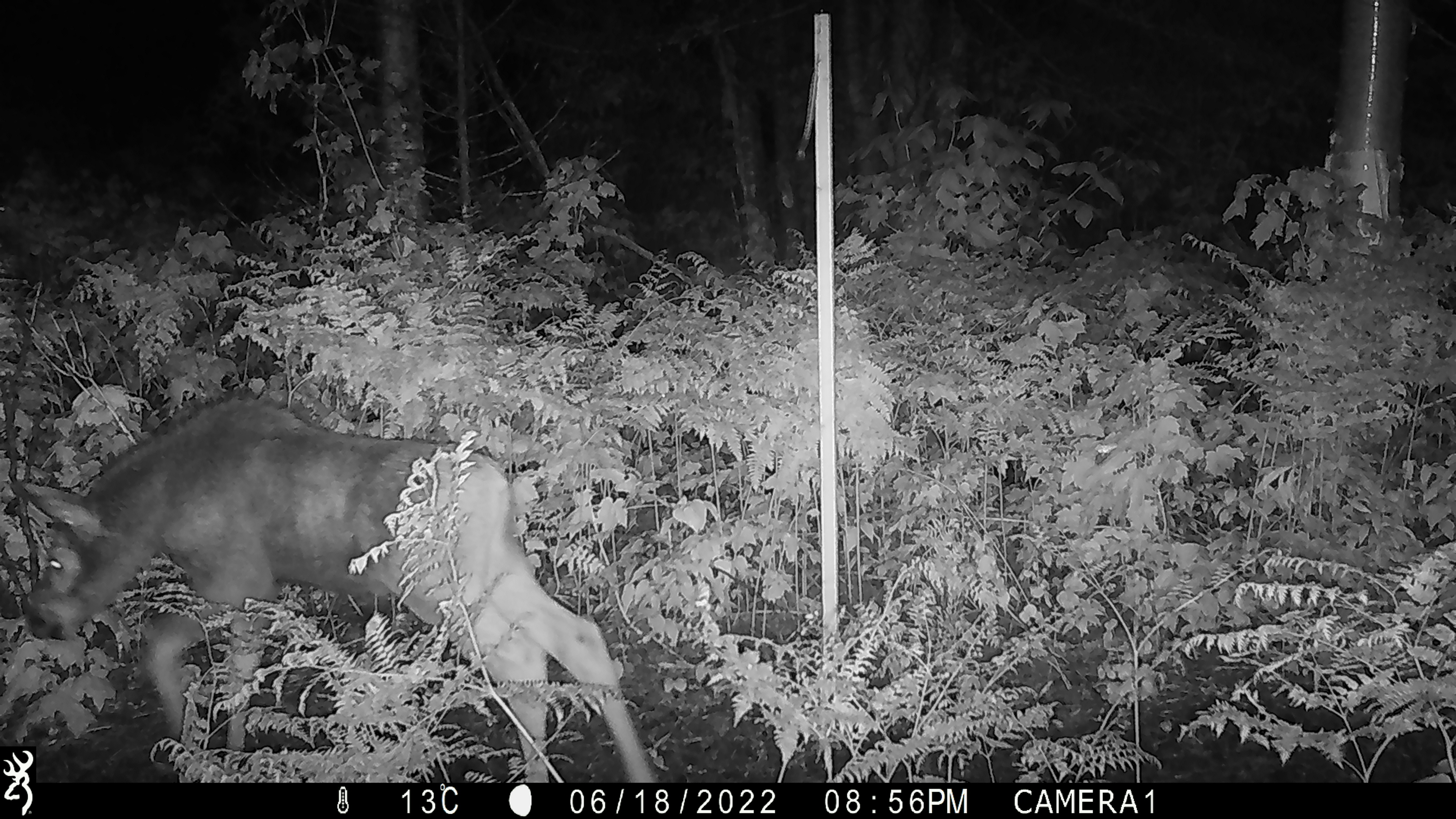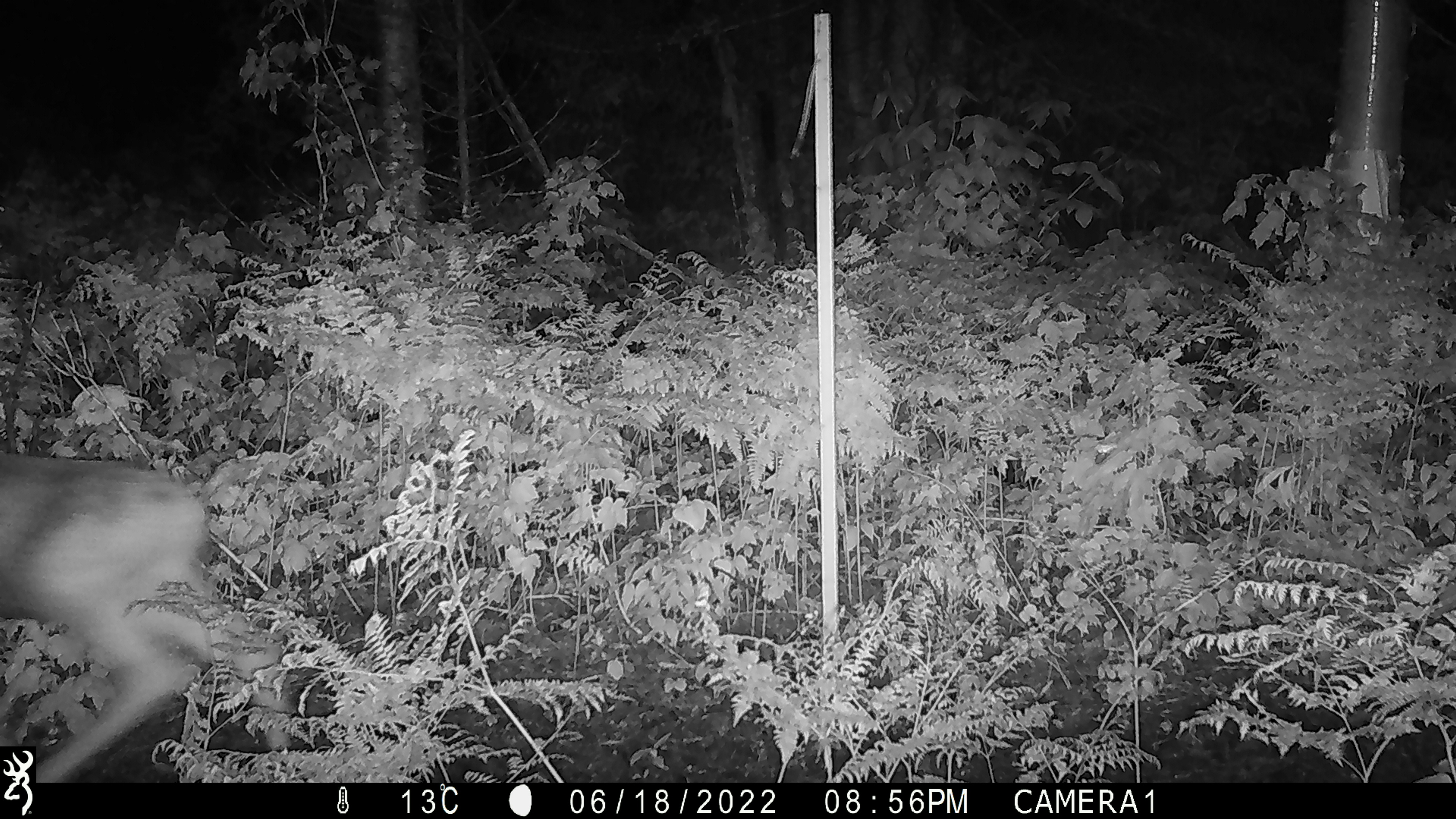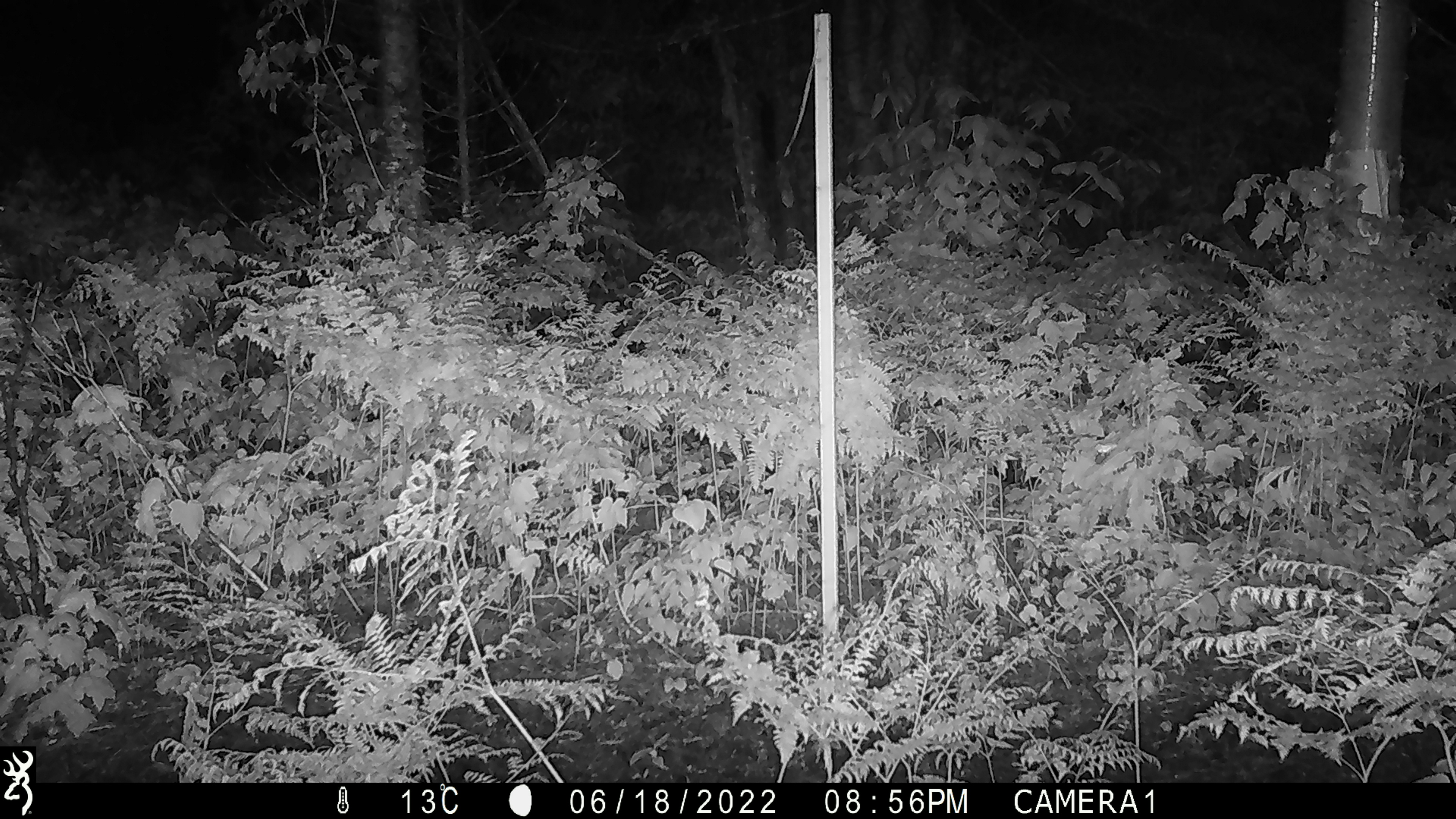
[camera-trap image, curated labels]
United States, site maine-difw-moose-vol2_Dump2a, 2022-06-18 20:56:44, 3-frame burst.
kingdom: Animalia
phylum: Chordata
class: Mammalia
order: Artiodactyla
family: Cervidae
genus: Alces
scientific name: Alces alces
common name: moose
Moose (Alces alces).